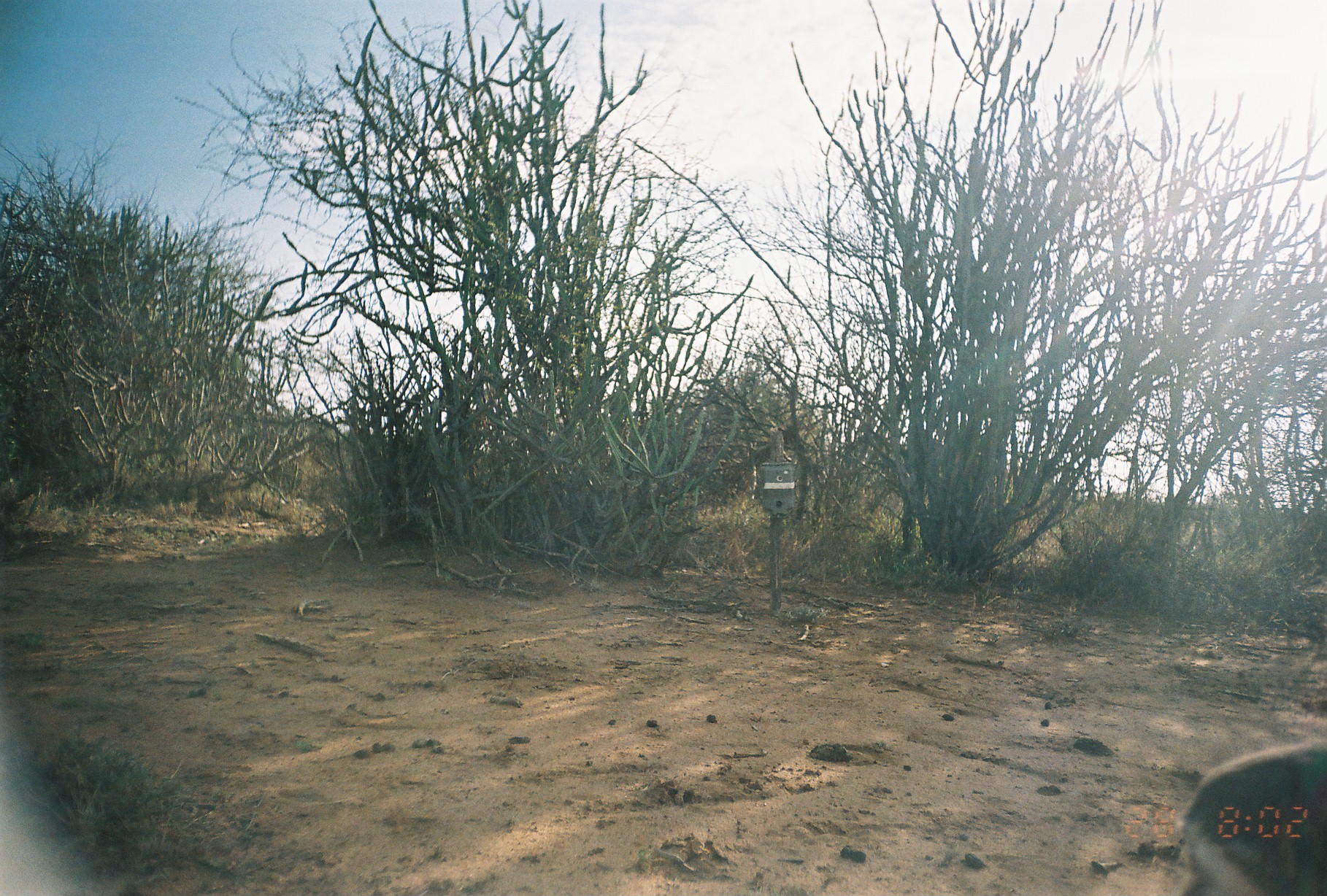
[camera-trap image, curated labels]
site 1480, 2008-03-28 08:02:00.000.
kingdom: Animalia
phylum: Chordata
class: Mammalia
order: Artiodactyla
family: Bovidae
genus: Madoqua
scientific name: Madoqua guentheri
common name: günther's dik-dik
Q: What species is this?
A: Madoqua guentheri (günther's dik-dik).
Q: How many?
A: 1.